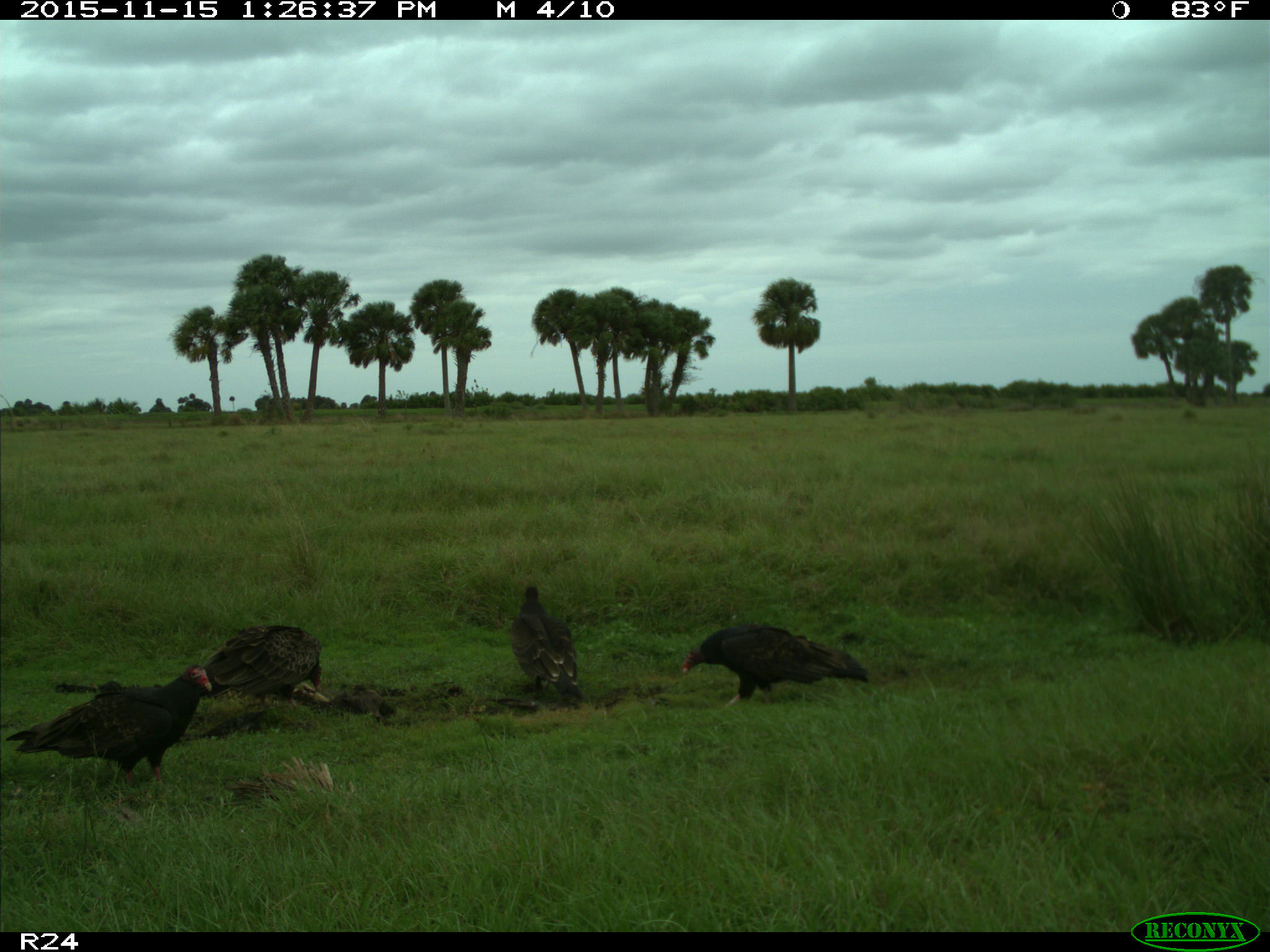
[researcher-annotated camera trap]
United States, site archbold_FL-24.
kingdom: Animalia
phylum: Chordata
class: Aves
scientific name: Aves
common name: birds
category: unidentified bird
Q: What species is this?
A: Unidentified bird (birds) (Aves).